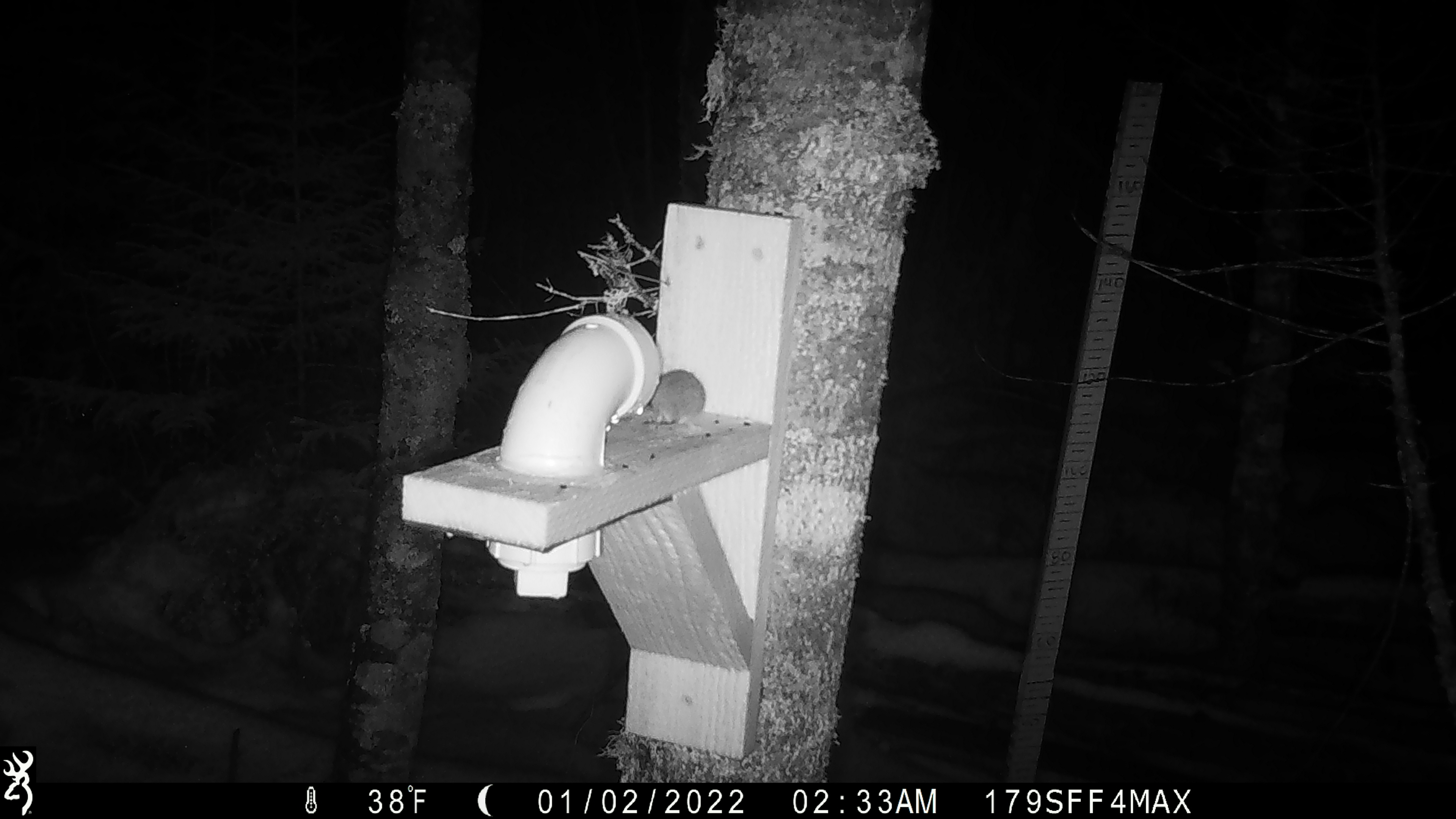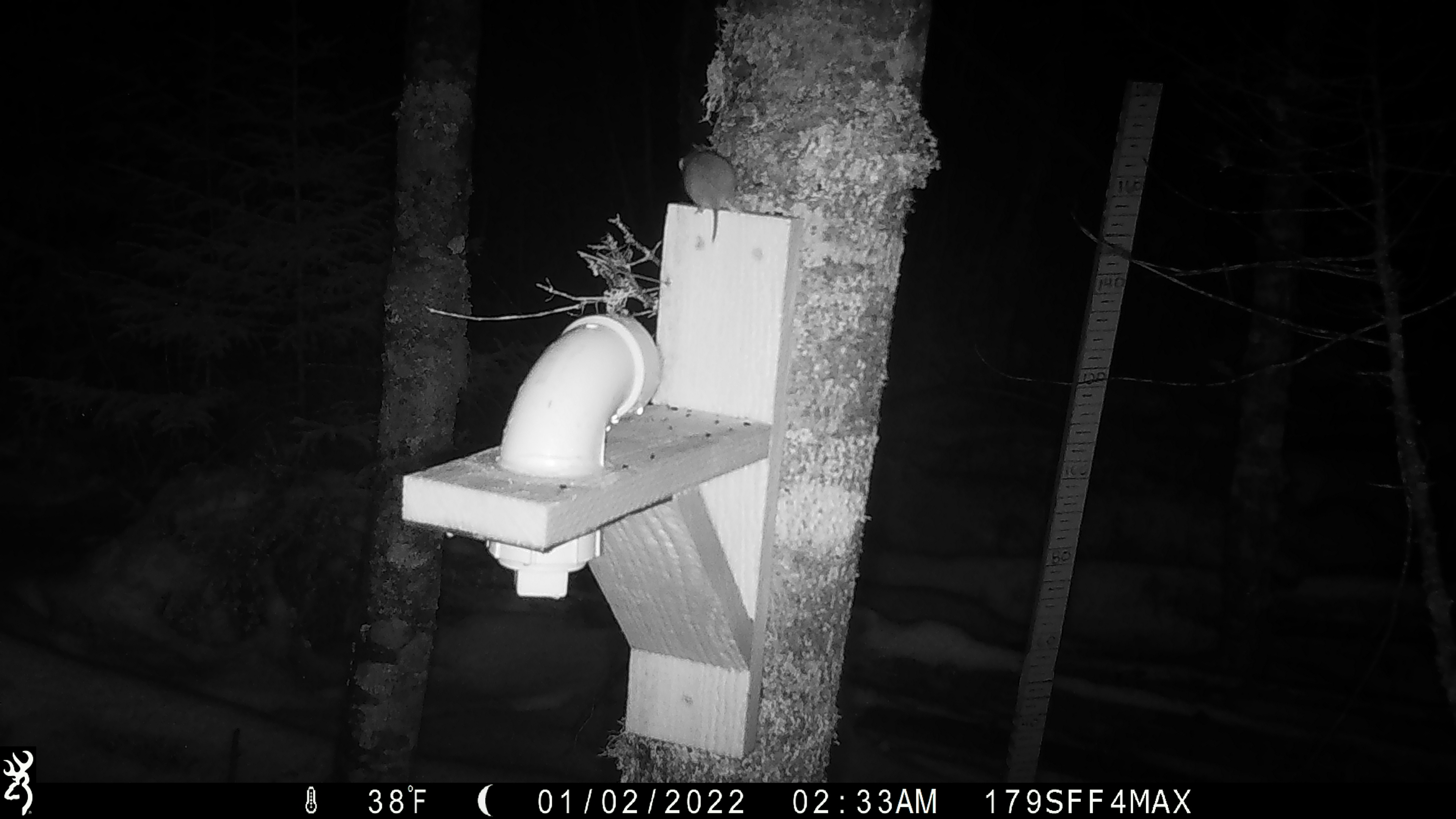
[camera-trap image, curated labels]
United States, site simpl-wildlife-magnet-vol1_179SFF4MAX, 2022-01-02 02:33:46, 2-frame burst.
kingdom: Animalia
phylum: Chordata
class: Mammalia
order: Rodentia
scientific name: Rodentia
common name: mouse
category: mouse sp.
Mouse sp. (mouse) (Rodentia).